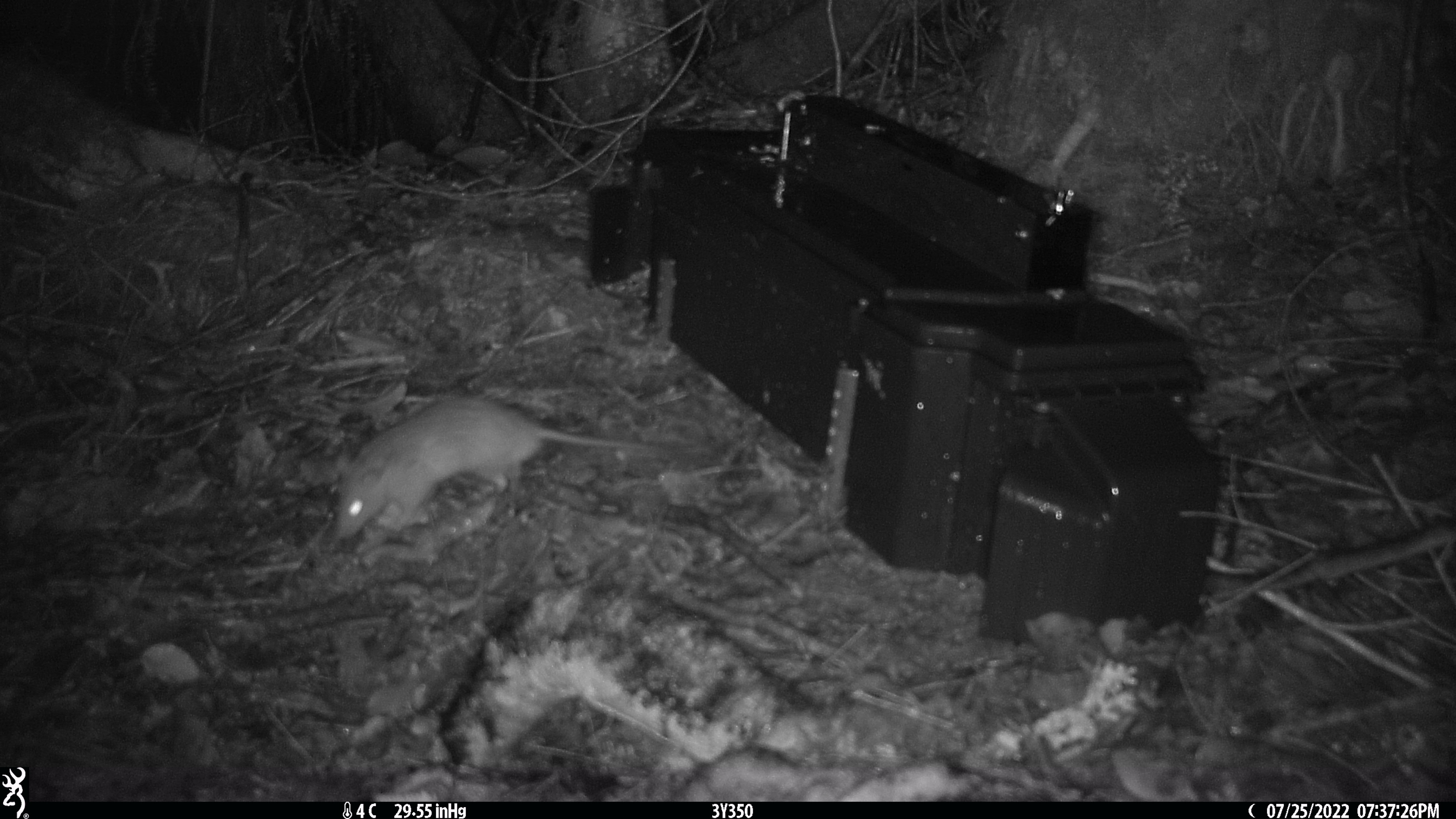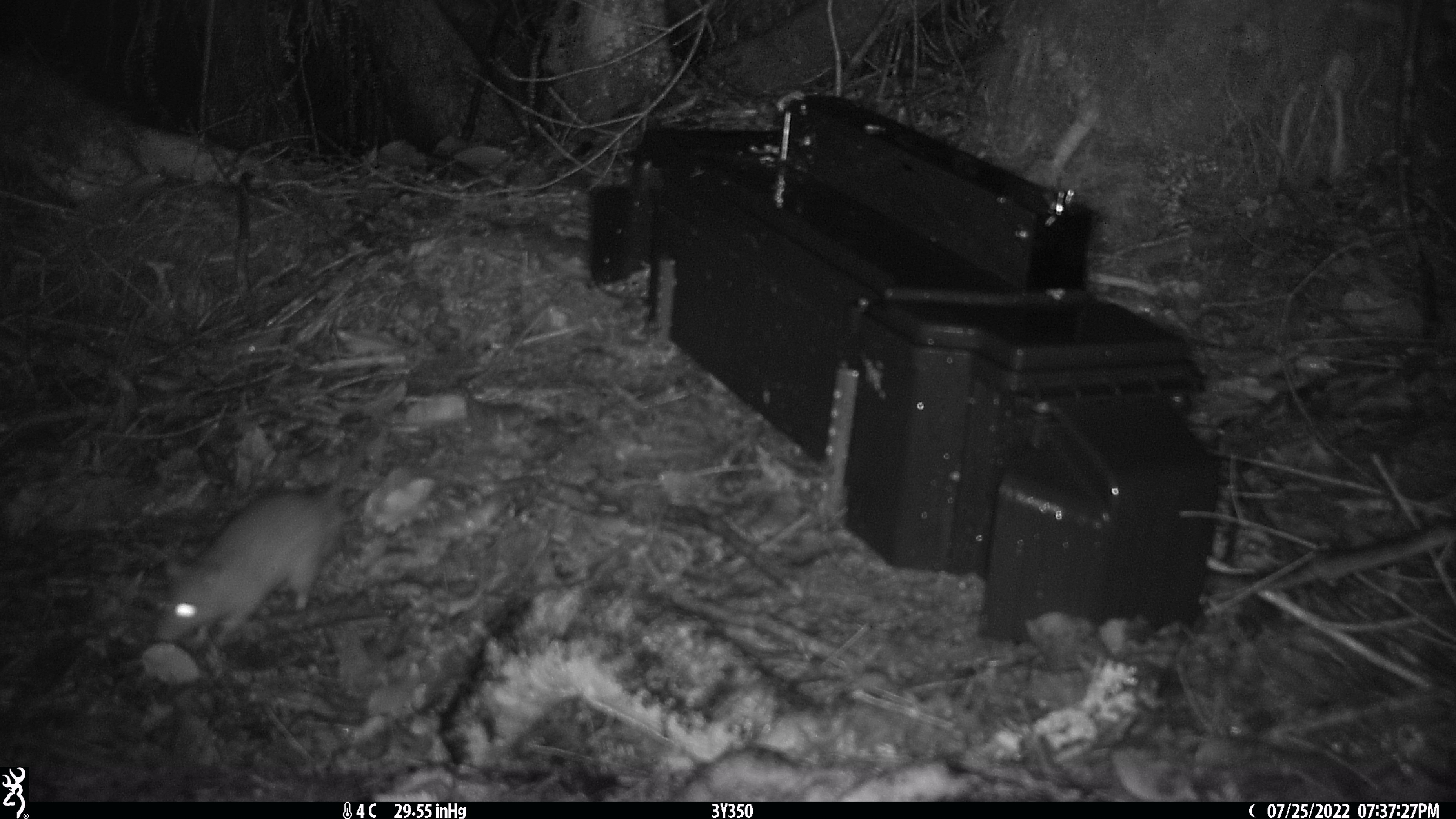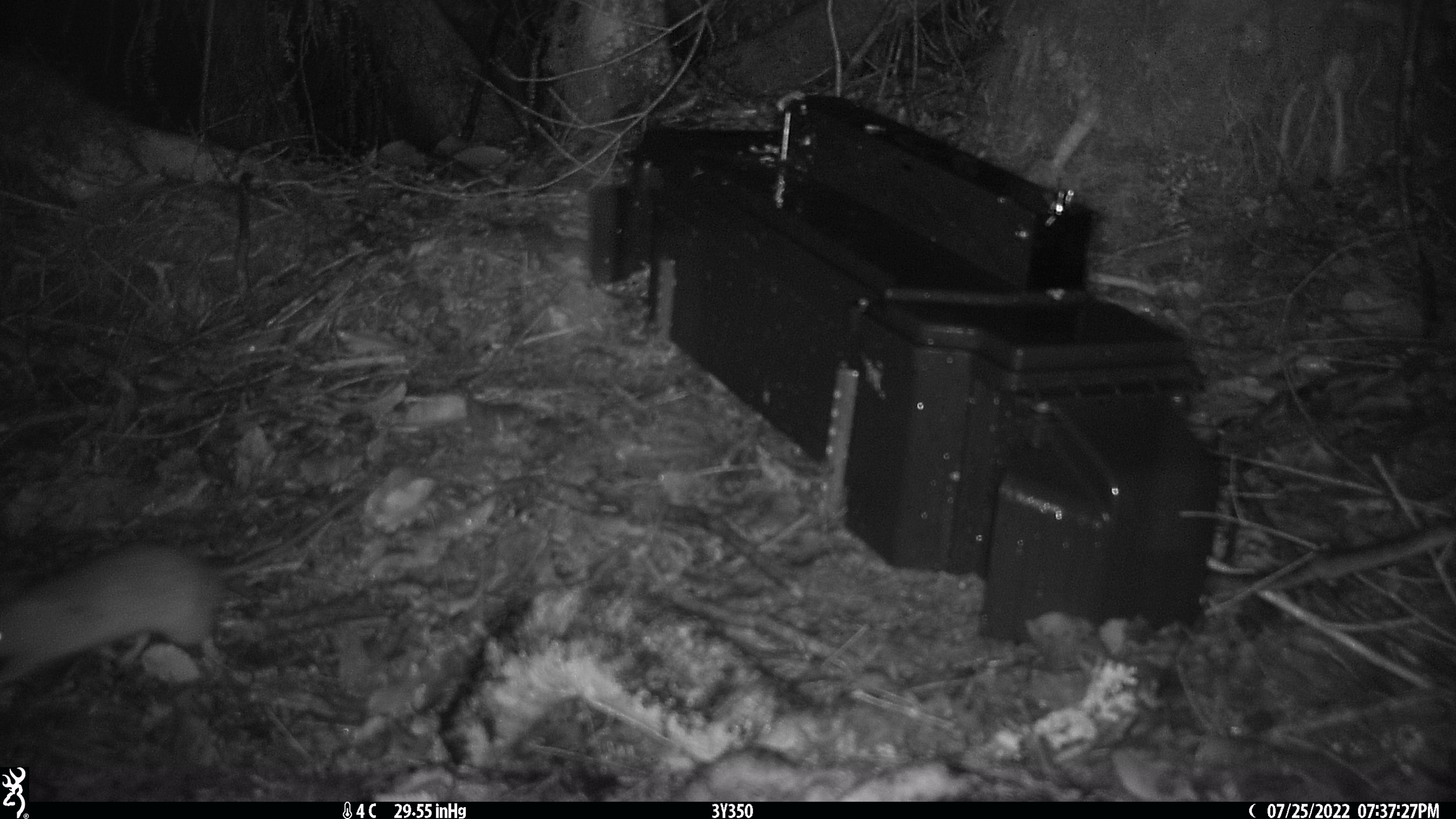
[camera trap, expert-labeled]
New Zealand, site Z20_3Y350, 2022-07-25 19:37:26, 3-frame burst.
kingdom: Animalia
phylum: Chordata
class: Mammalia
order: Rodentia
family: Muridae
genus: Rattus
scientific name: Rattus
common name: rat